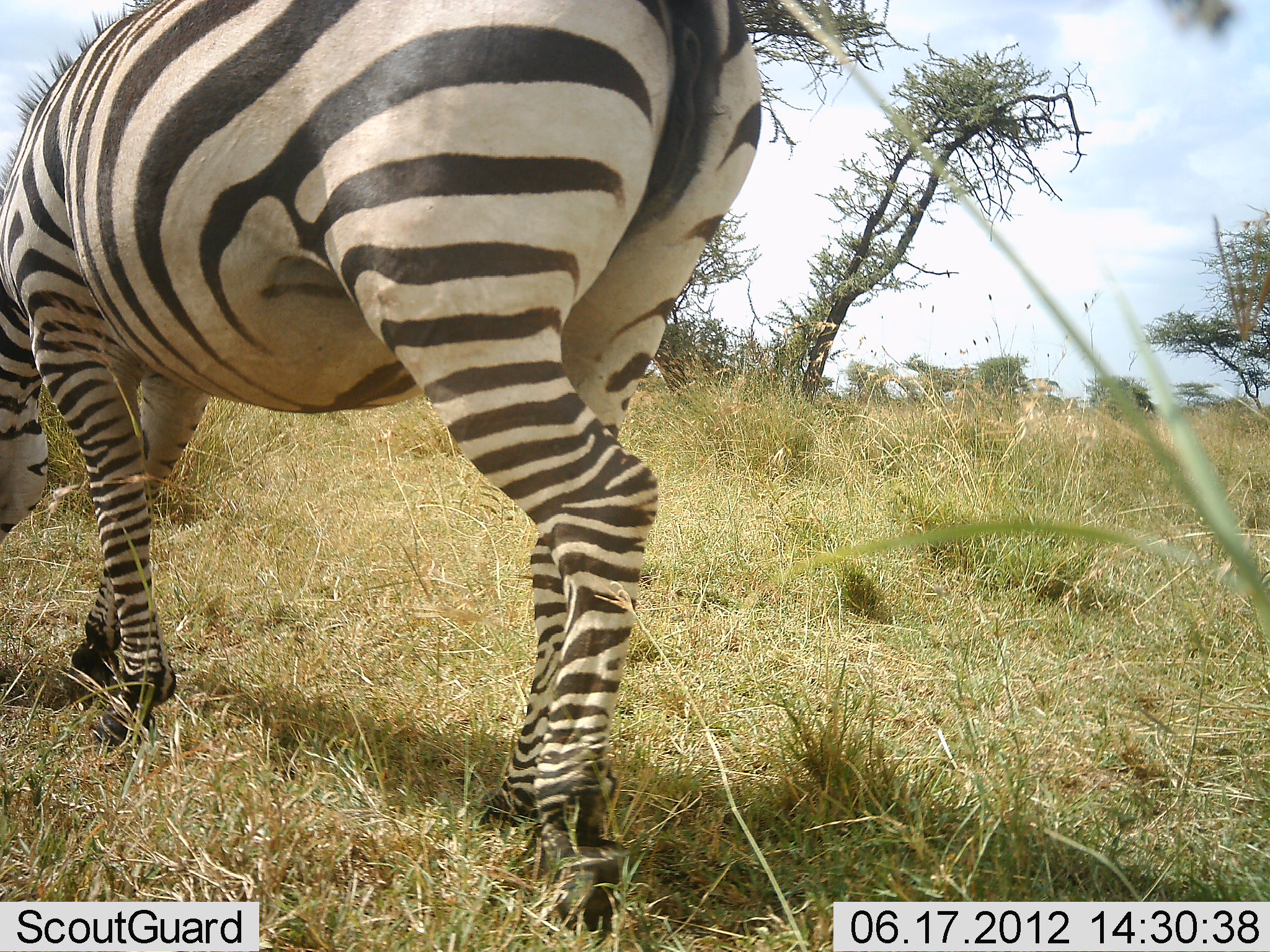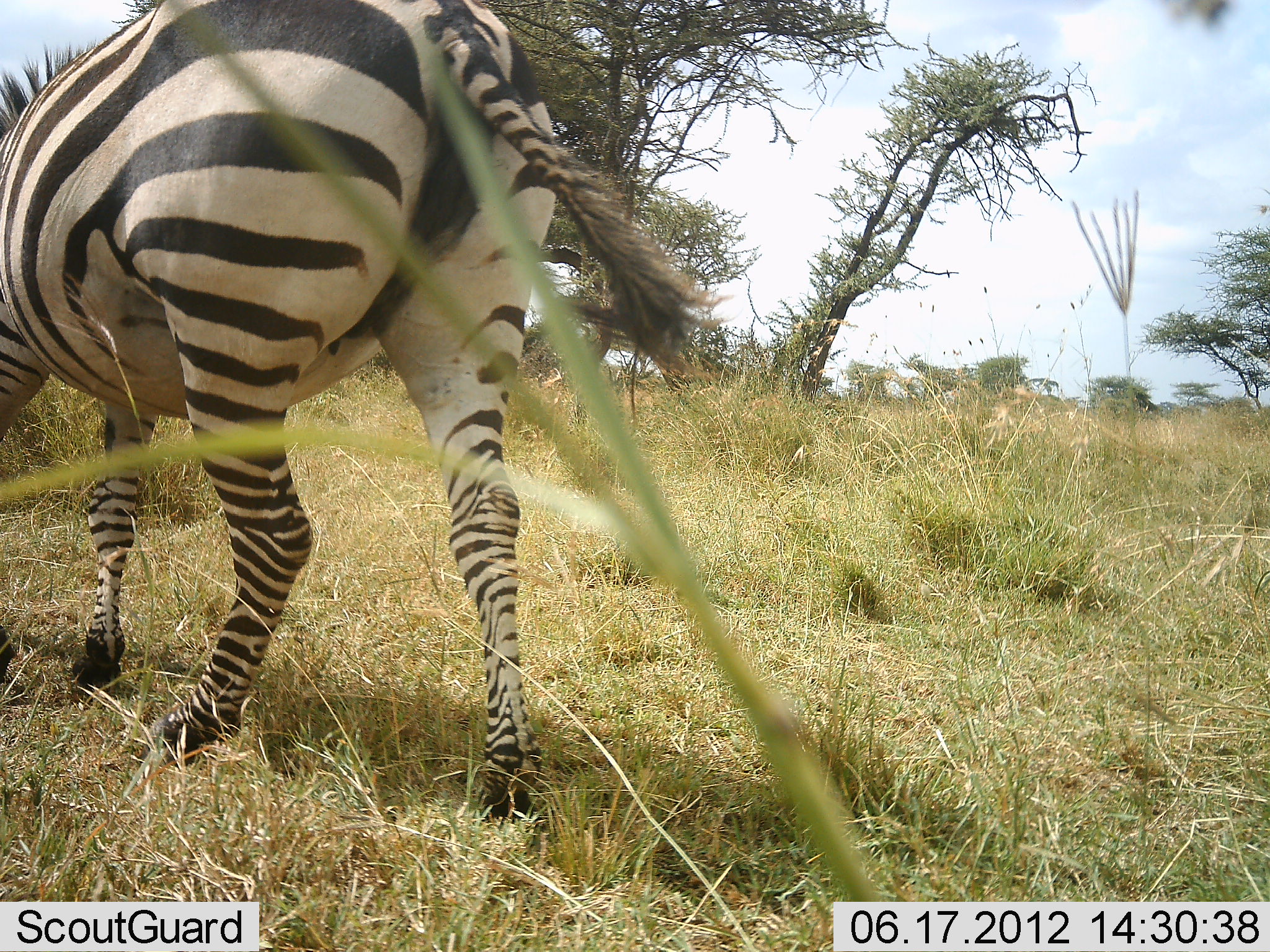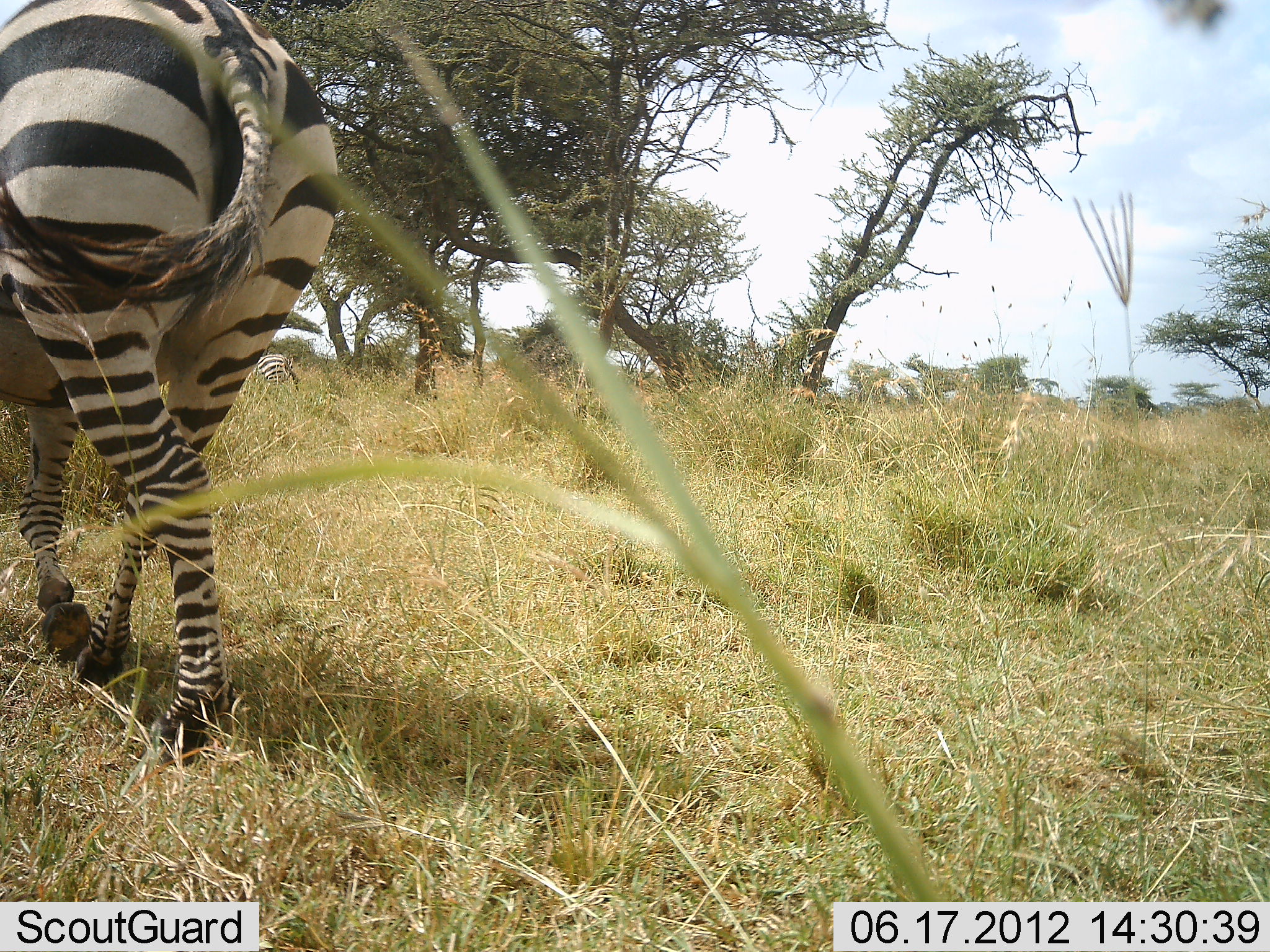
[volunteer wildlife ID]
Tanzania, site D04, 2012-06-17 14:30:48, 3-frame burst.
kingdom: Animalia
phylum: Chordata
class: Mammalia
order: Perissodactyla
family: Equidae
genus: Equus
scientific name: Equus quagga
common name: plains zebra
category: zebra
Zebra (plains zebra) (Equus quagga), count 1. Behavior (volunteer vote fractions): standing 0%, resting 0%, moving 90%, interacting 0%. Young present (vote fraction): 0%. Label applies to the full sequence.